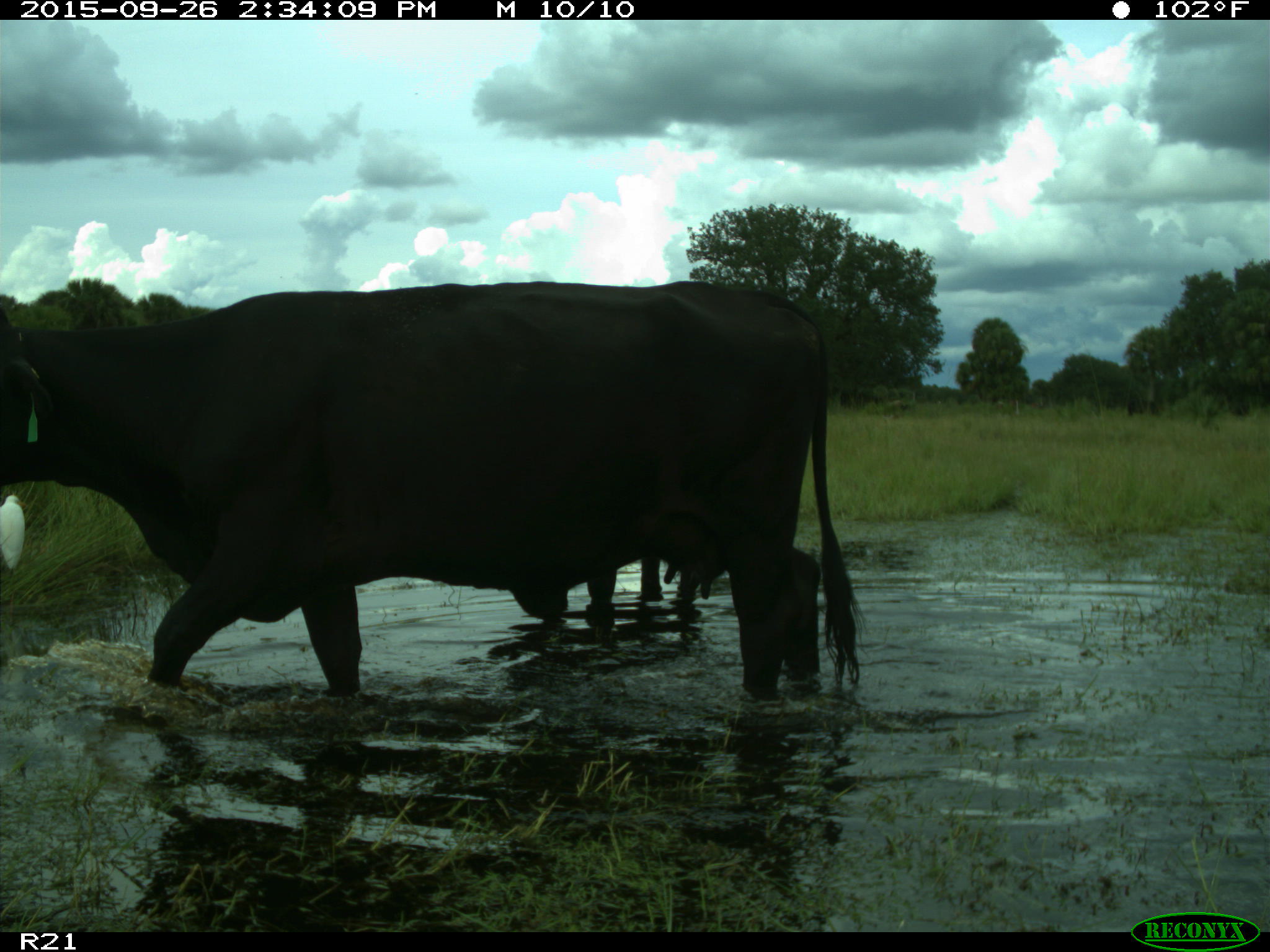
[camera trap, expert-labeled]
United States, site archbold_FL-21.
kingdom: Animalia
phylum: Chordata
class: Mammalia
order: Artiodactyla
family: Bovidae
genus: Bos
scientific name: Bos taurus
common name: domestic cow